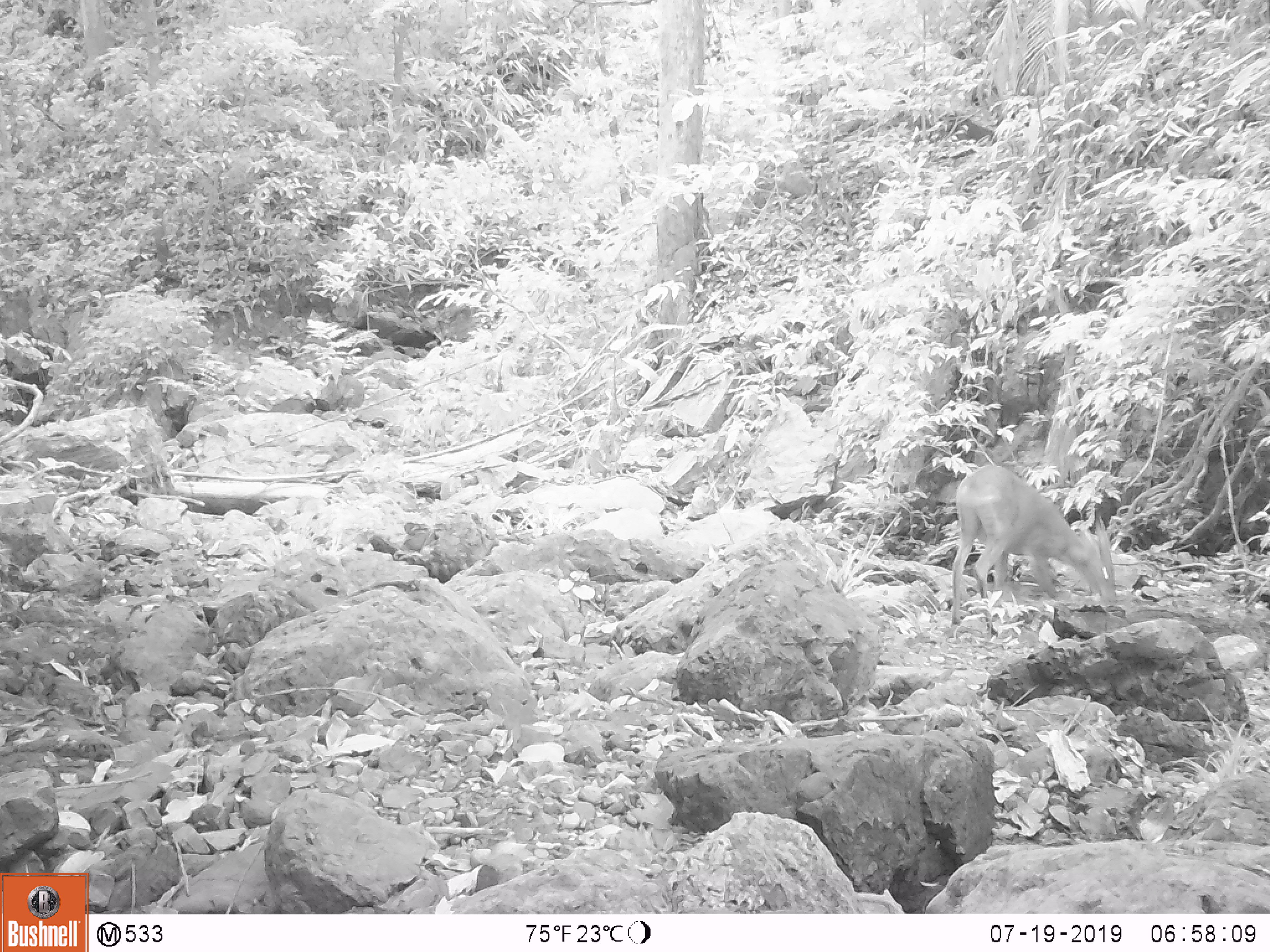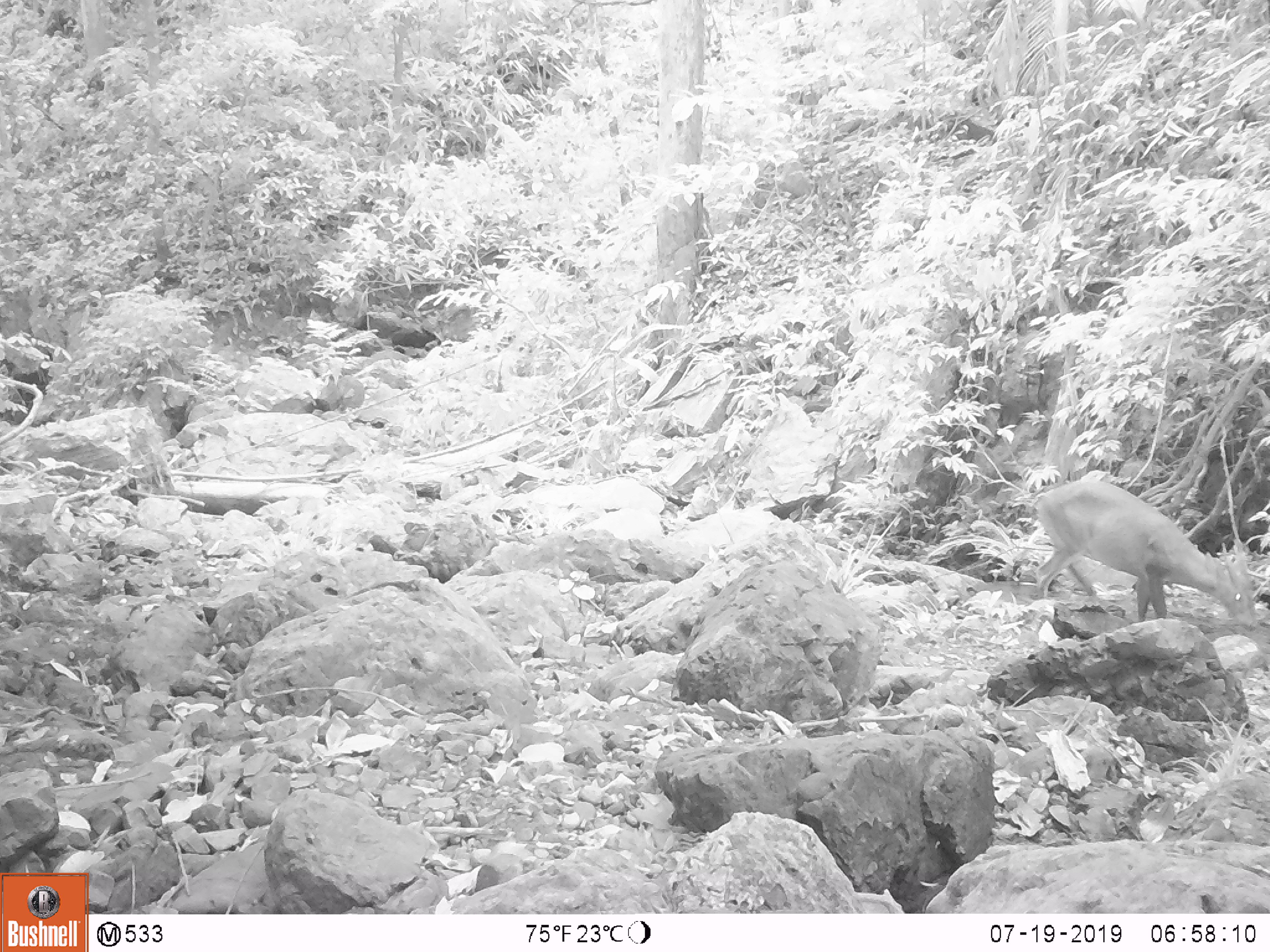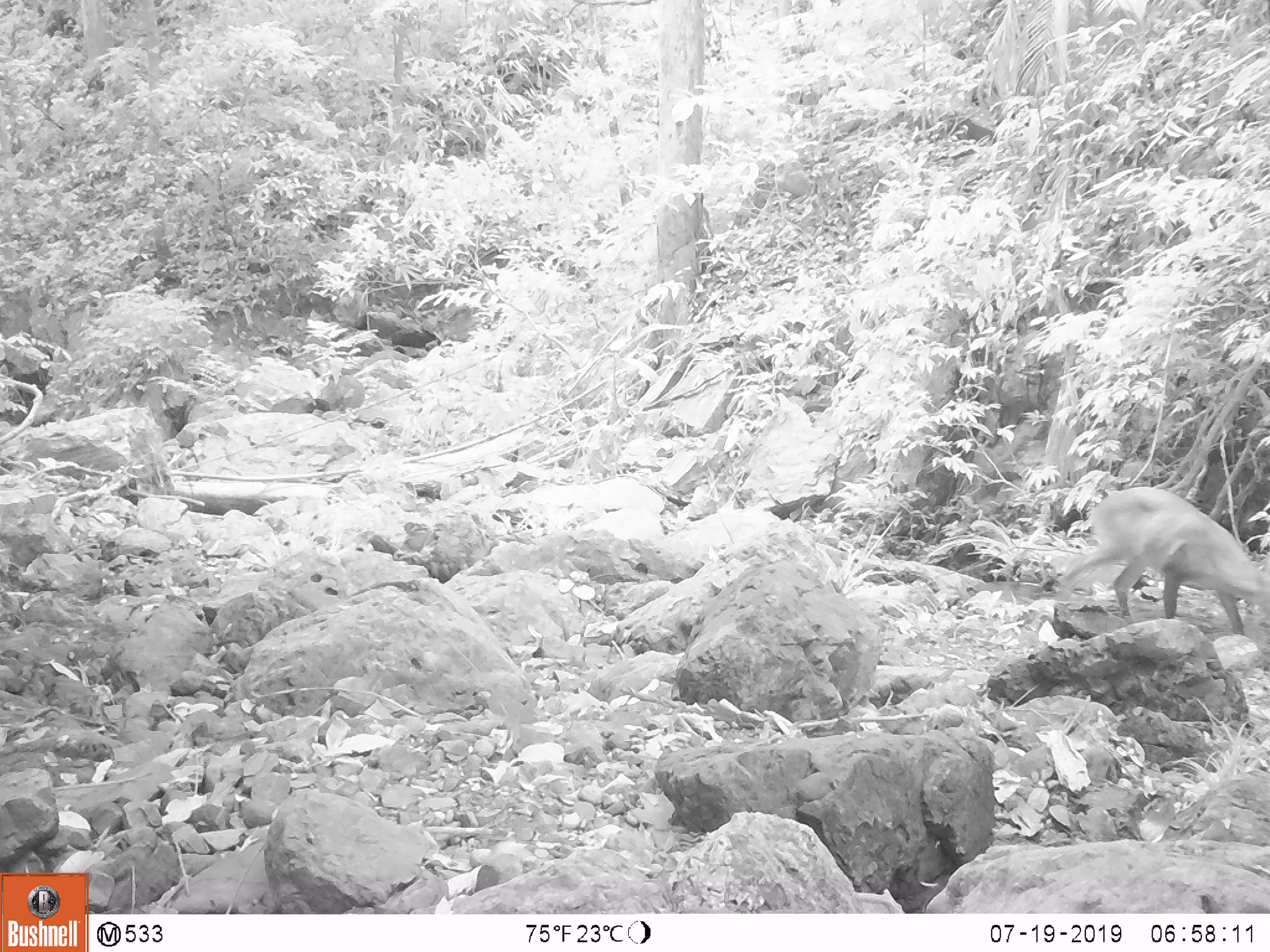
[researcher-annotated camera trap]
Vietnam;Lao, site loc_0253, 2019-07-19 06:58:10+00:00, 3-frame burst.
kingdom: Animalia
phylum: Chordata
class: Mammalia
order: Artiodactyla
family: Cervidae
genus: Muntiacus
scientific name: Muntiacus rooseveltorum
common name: roosevelt's muntjac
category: roosevelts muntjac group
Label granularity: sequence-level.